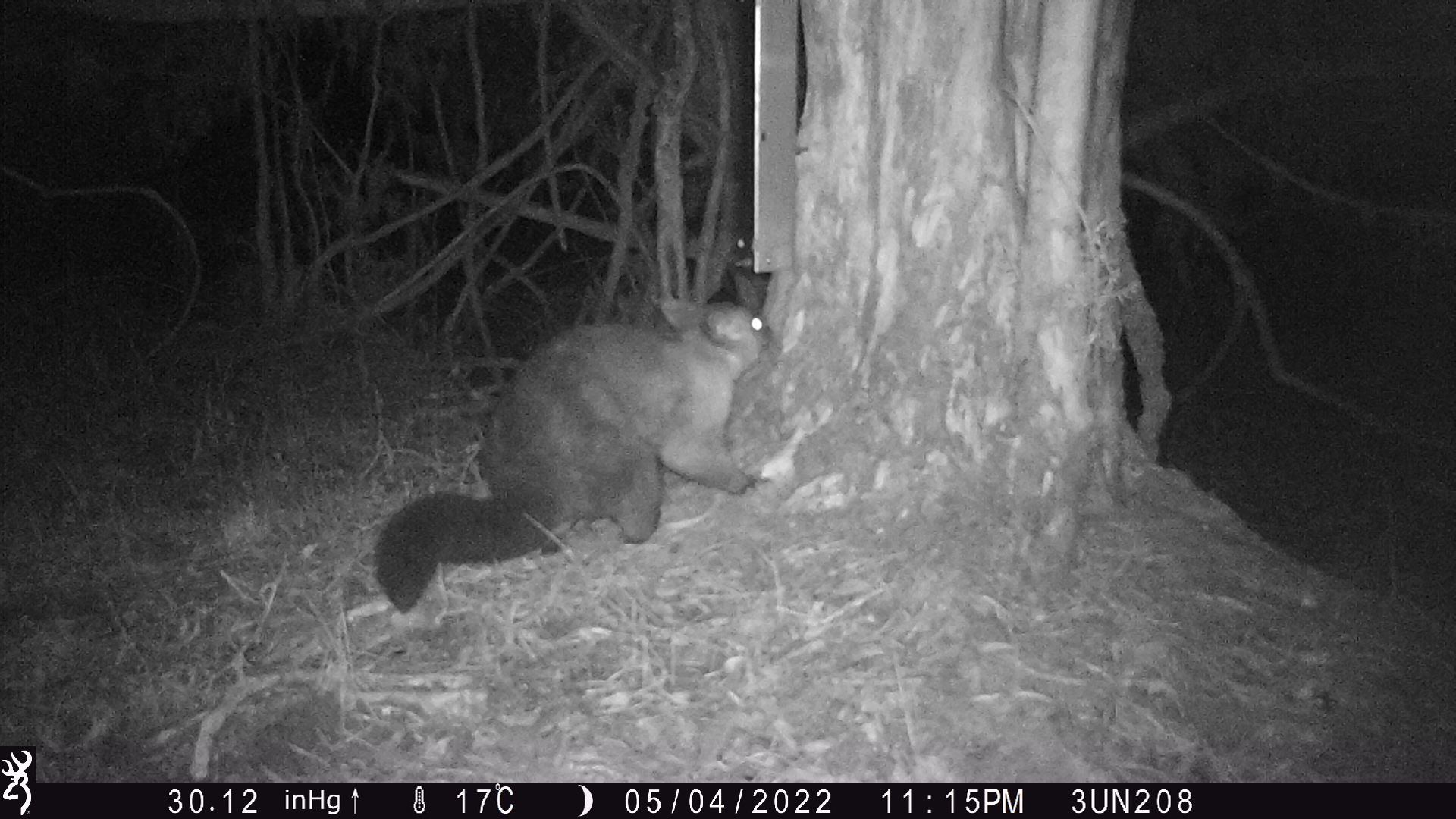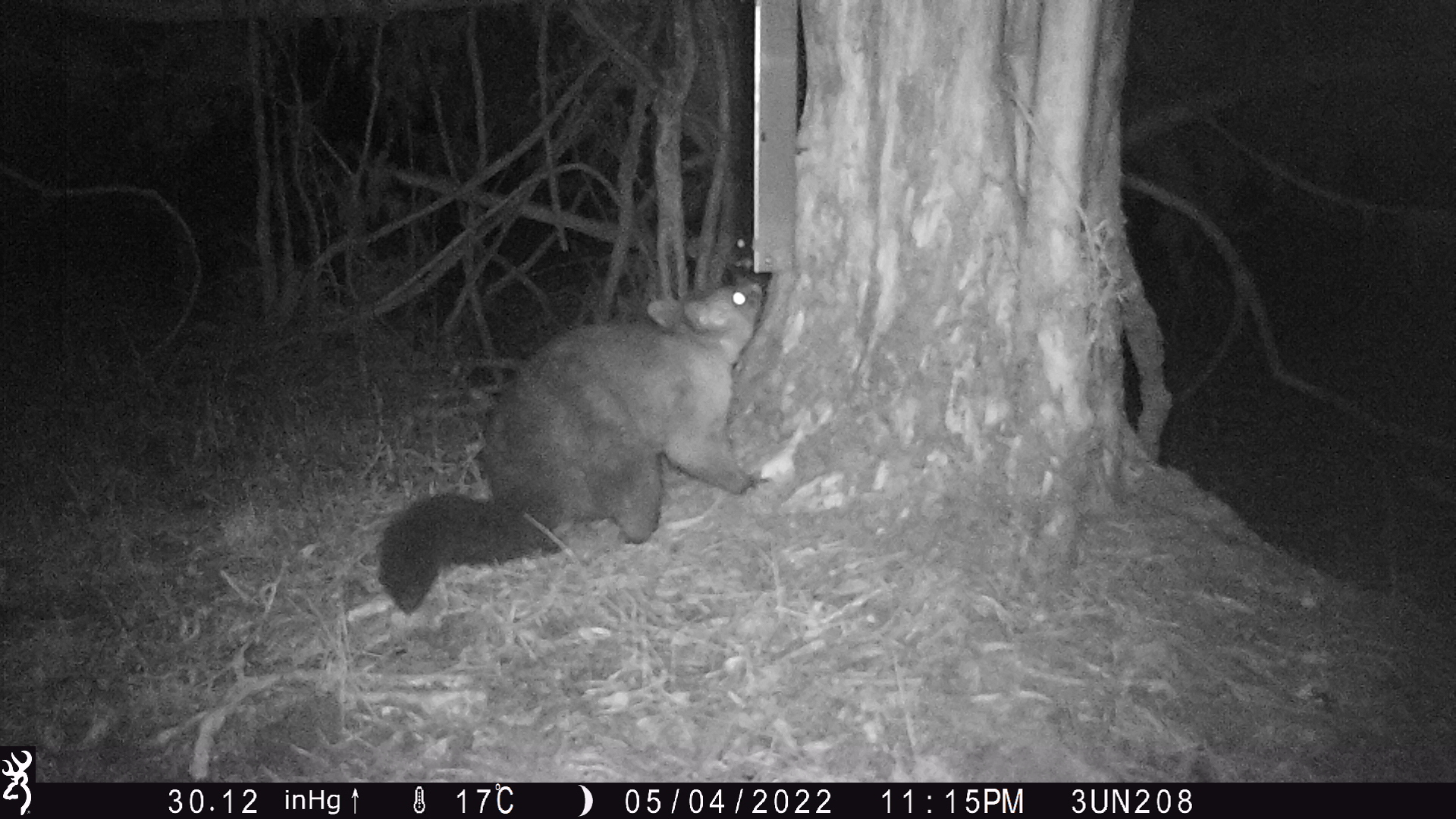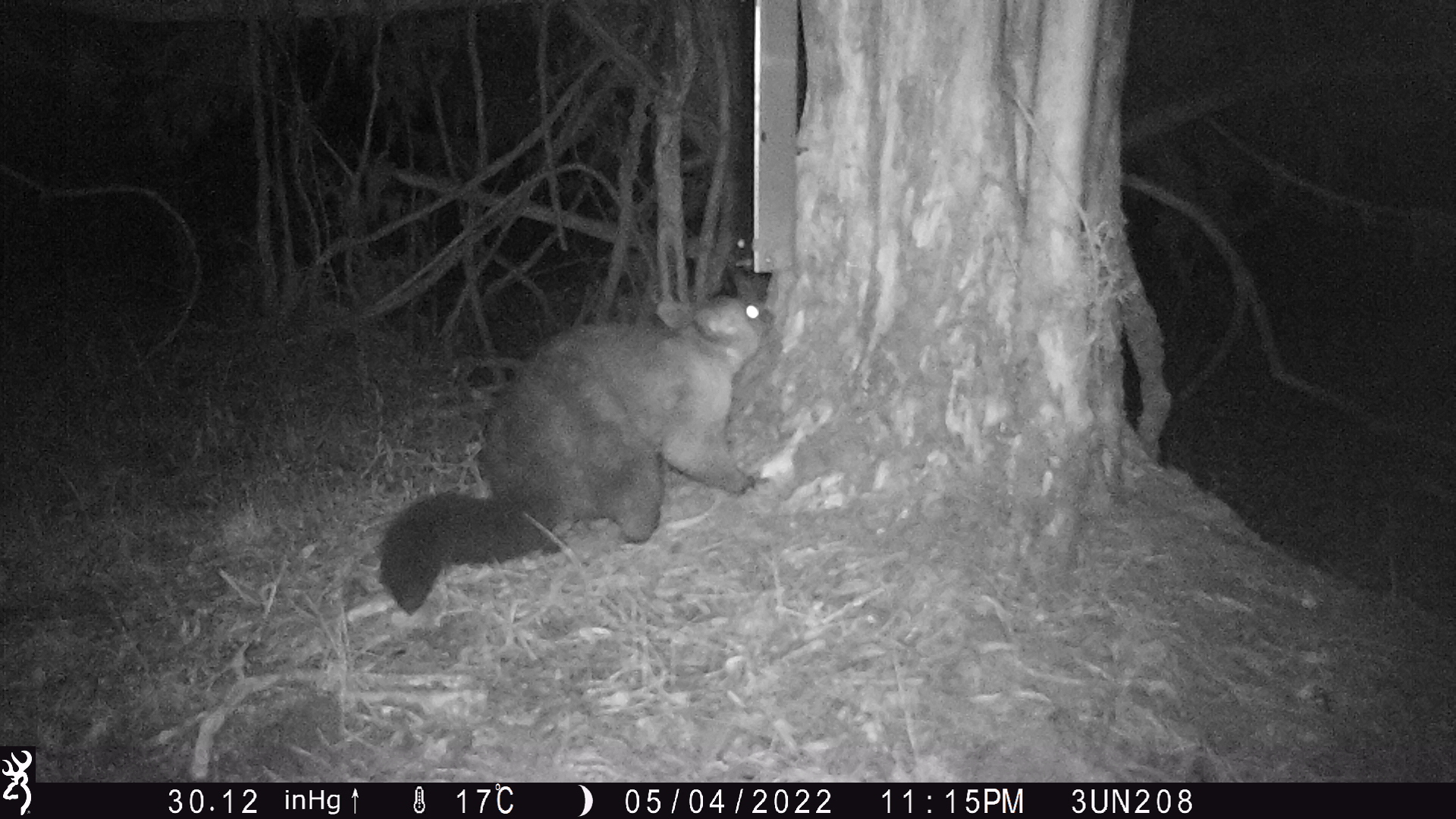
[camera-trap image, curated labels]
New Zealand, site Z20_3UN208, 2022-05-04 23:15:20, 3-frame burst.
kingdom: Animalia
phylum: Chordata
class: Mammalia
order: Diprotodontia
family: Phalangeridae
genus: Trichosurus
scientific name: Trichosurus vulpecula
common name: common brushtail possum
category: possum